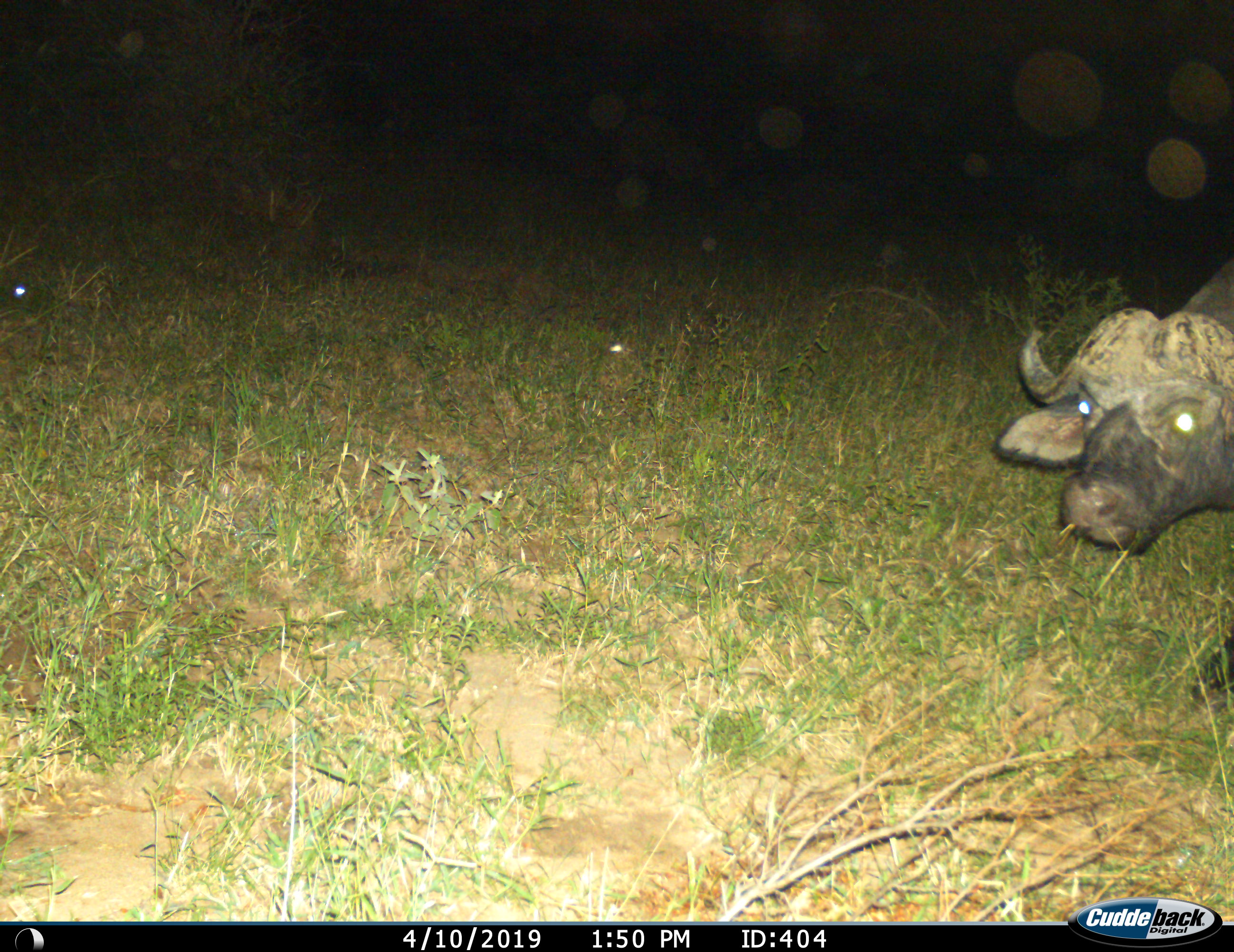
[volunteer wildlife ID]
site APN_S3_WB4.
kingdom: Animalia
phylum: Chordata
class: Mammalia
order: Artiodactyla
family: Bovidae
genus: Syncerus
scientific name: Syncerus caffer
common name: african buffalo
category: buffalo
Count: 1.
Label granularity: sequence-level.